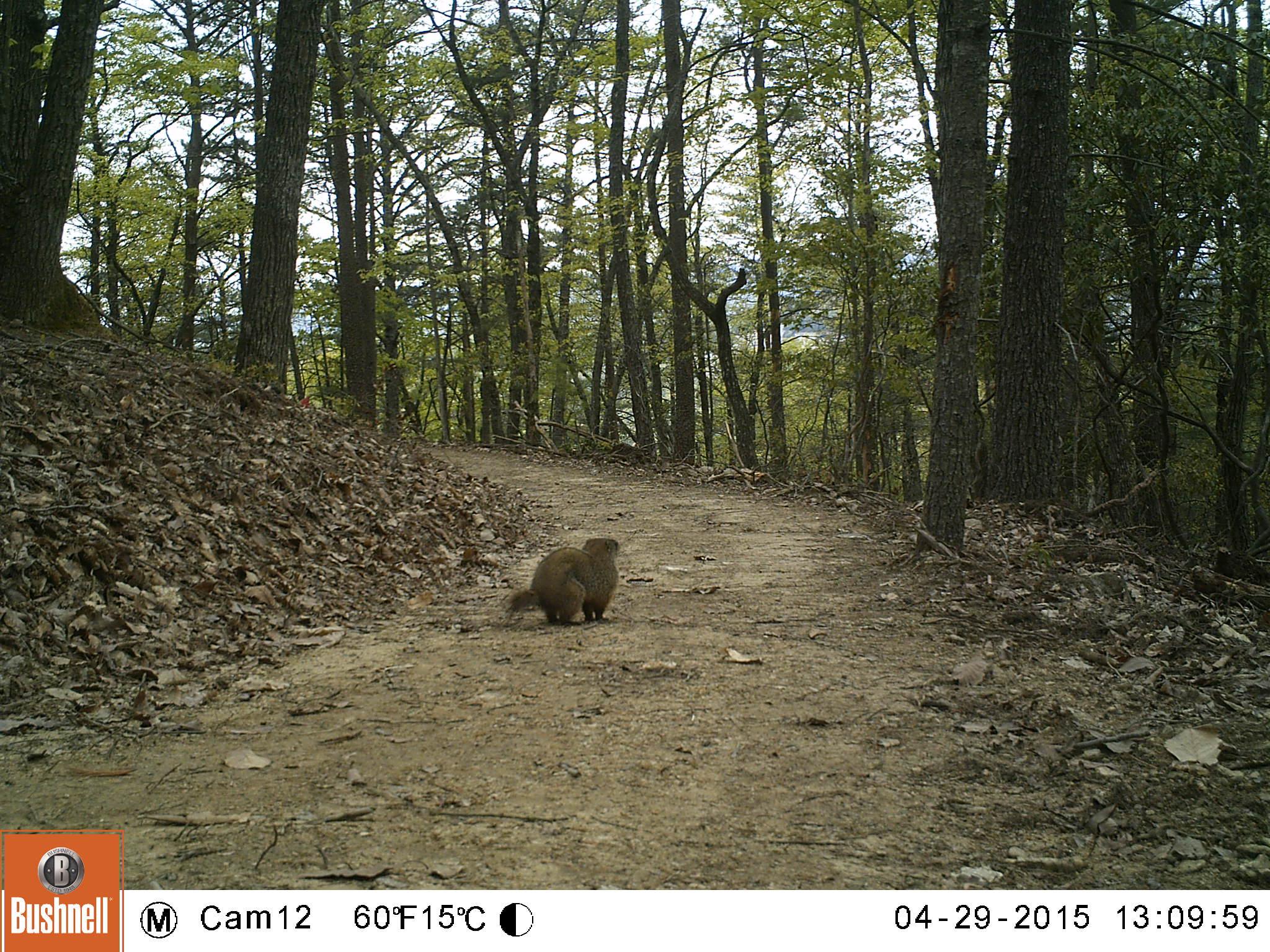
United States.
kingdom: Animalia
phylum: Chordata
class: Mammalia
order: Rodentia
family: Sciuridae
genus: Marmota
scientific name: Marmota monax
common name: woodchuck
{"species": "Woodchuck (Marmota monax)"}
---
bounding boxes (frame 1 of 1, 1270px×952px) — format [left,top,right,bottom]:
Woodchuck: [500,529,632,631]